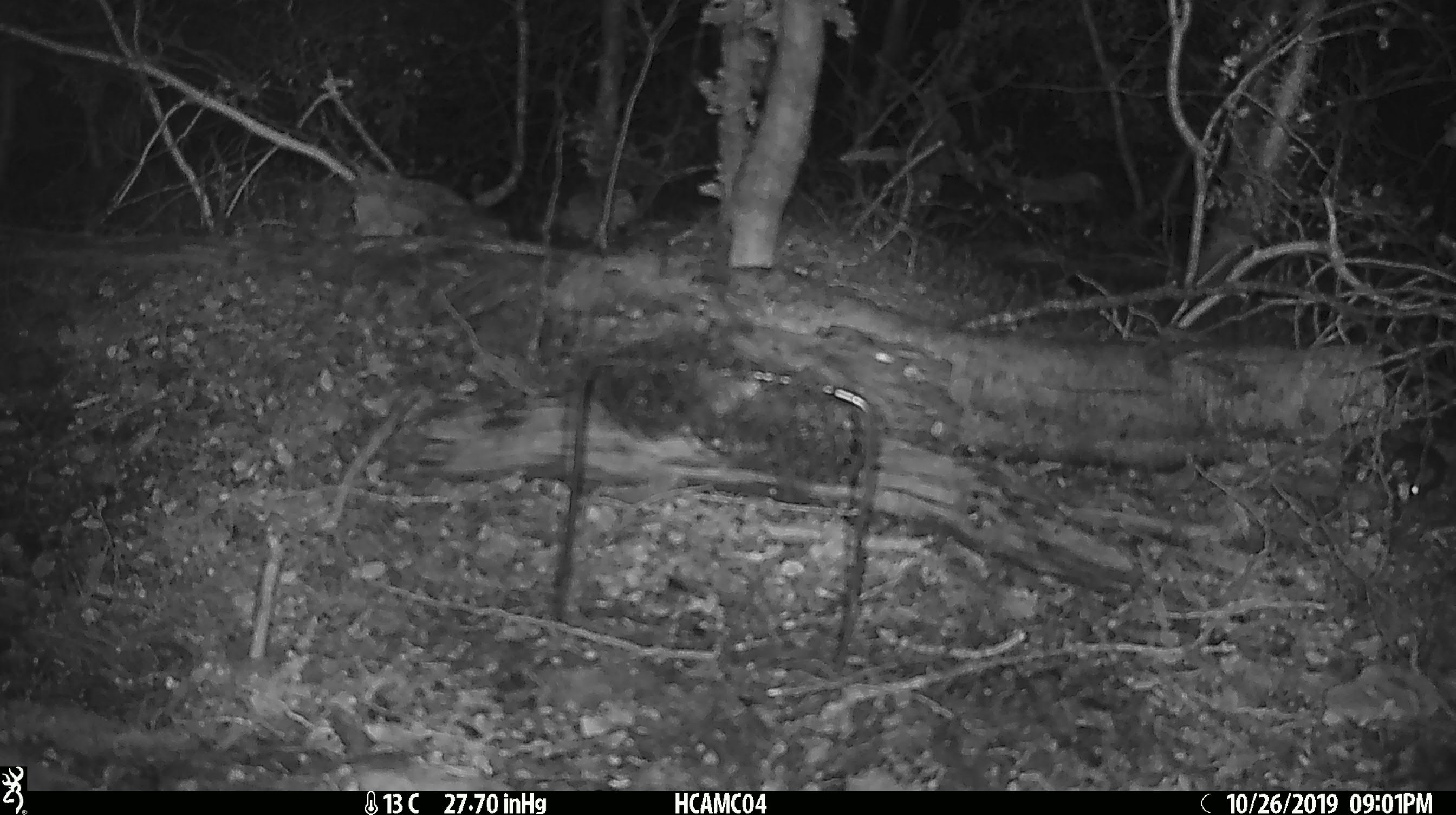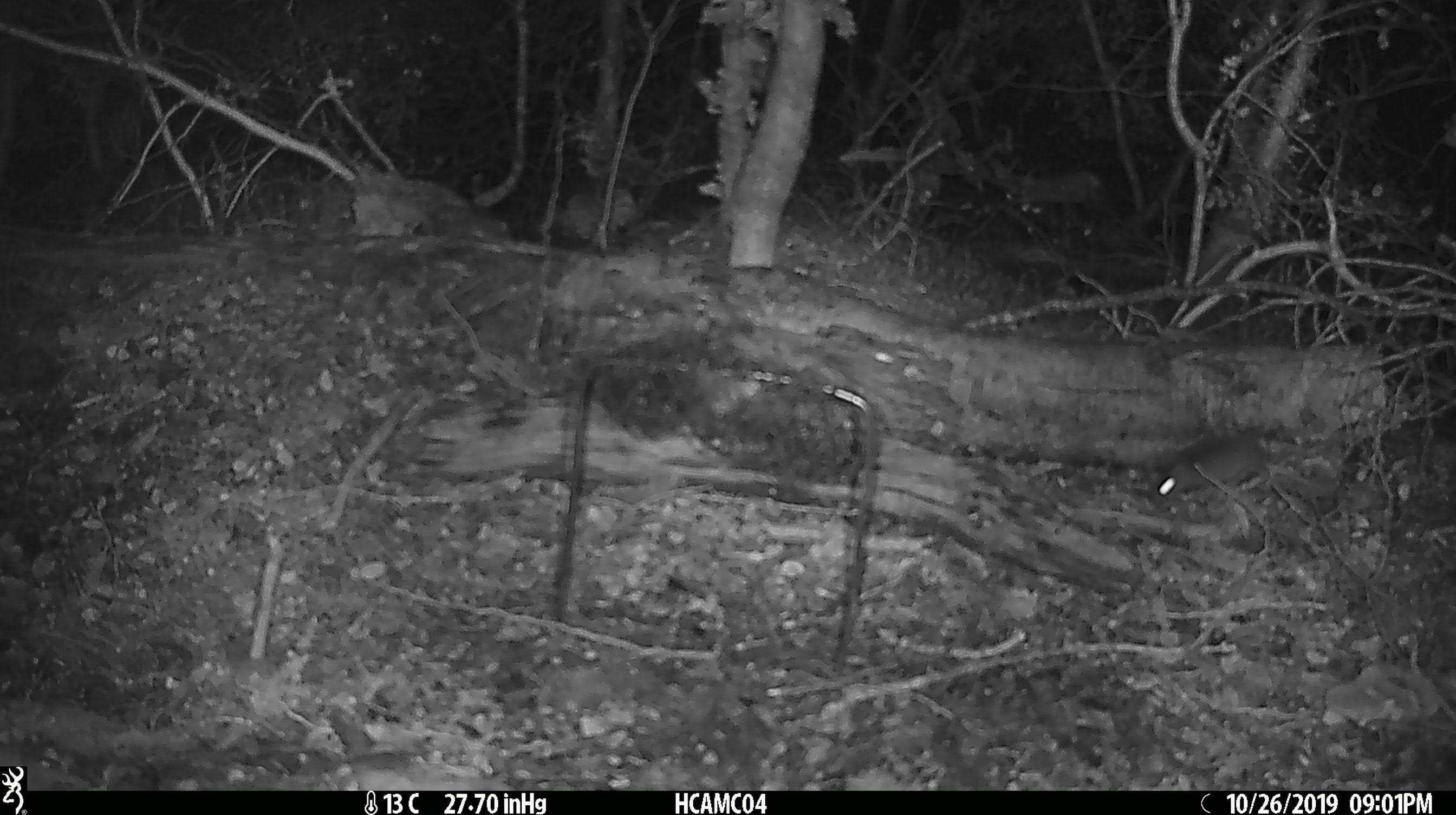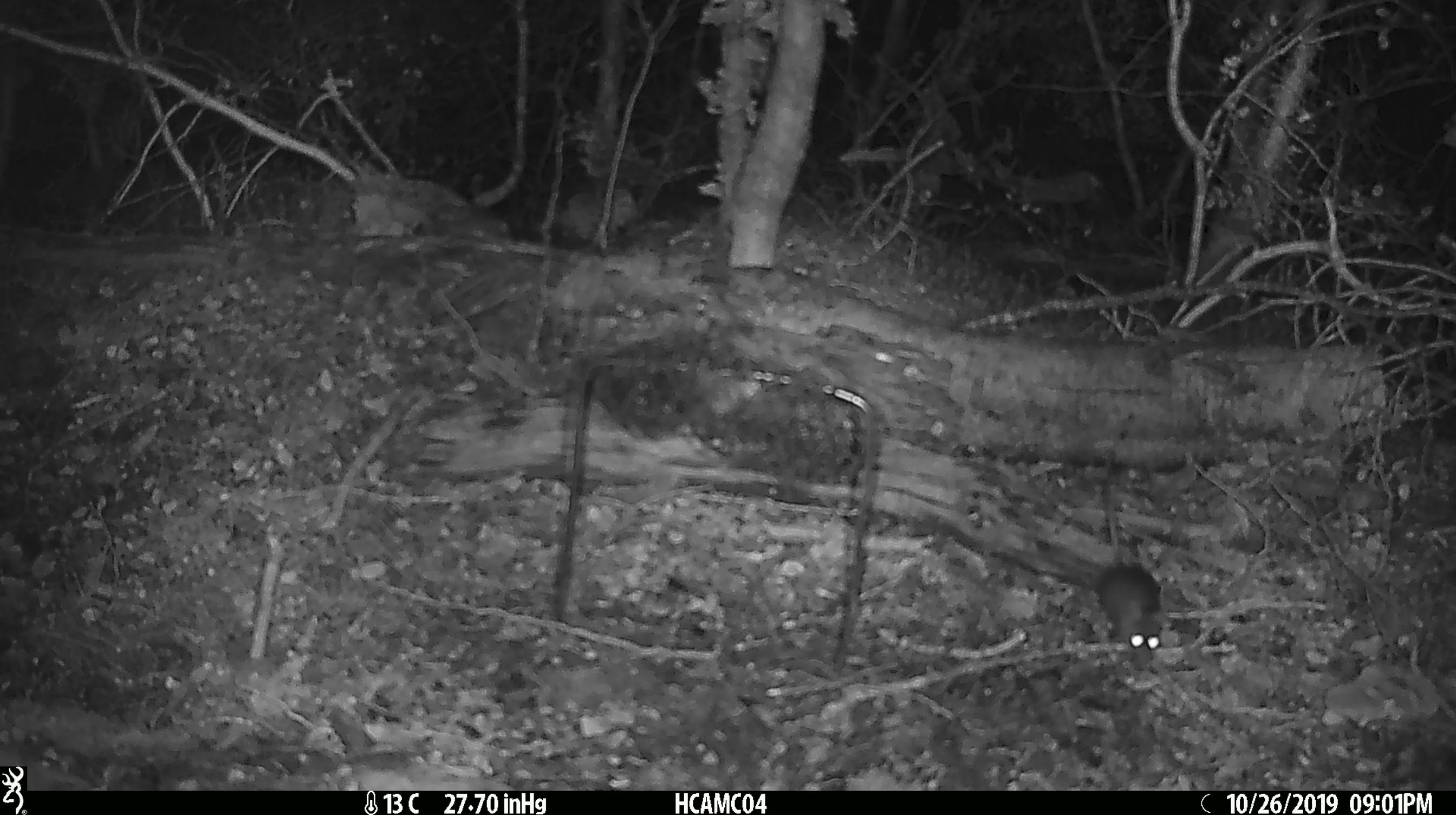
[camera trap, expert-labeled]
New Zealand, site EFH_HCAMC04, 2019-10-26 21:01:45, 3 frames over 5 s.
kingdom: Animalia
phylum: Chordata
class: Mammalia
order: Rodentia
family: Muridae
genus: Mus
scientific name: Mus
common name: mouse